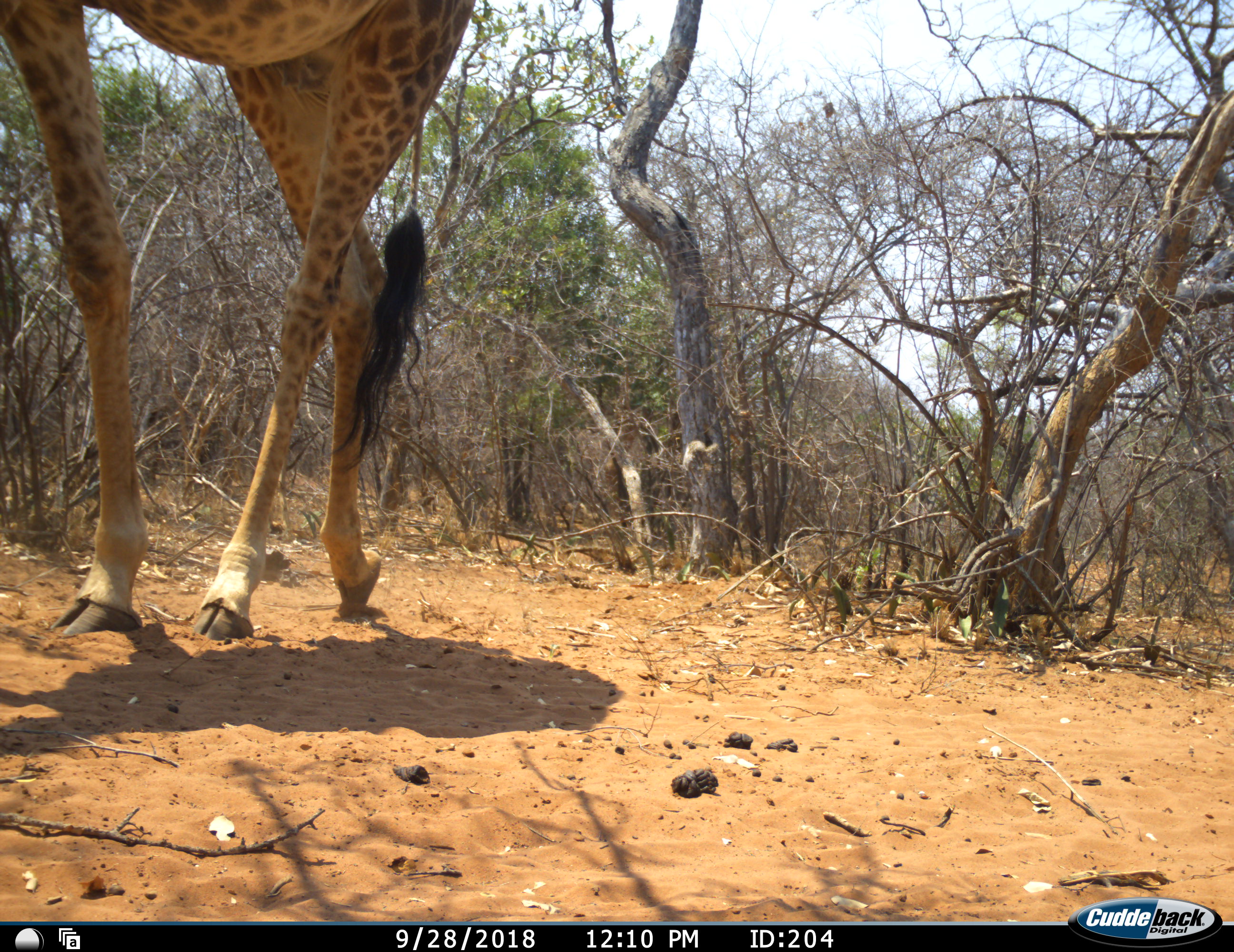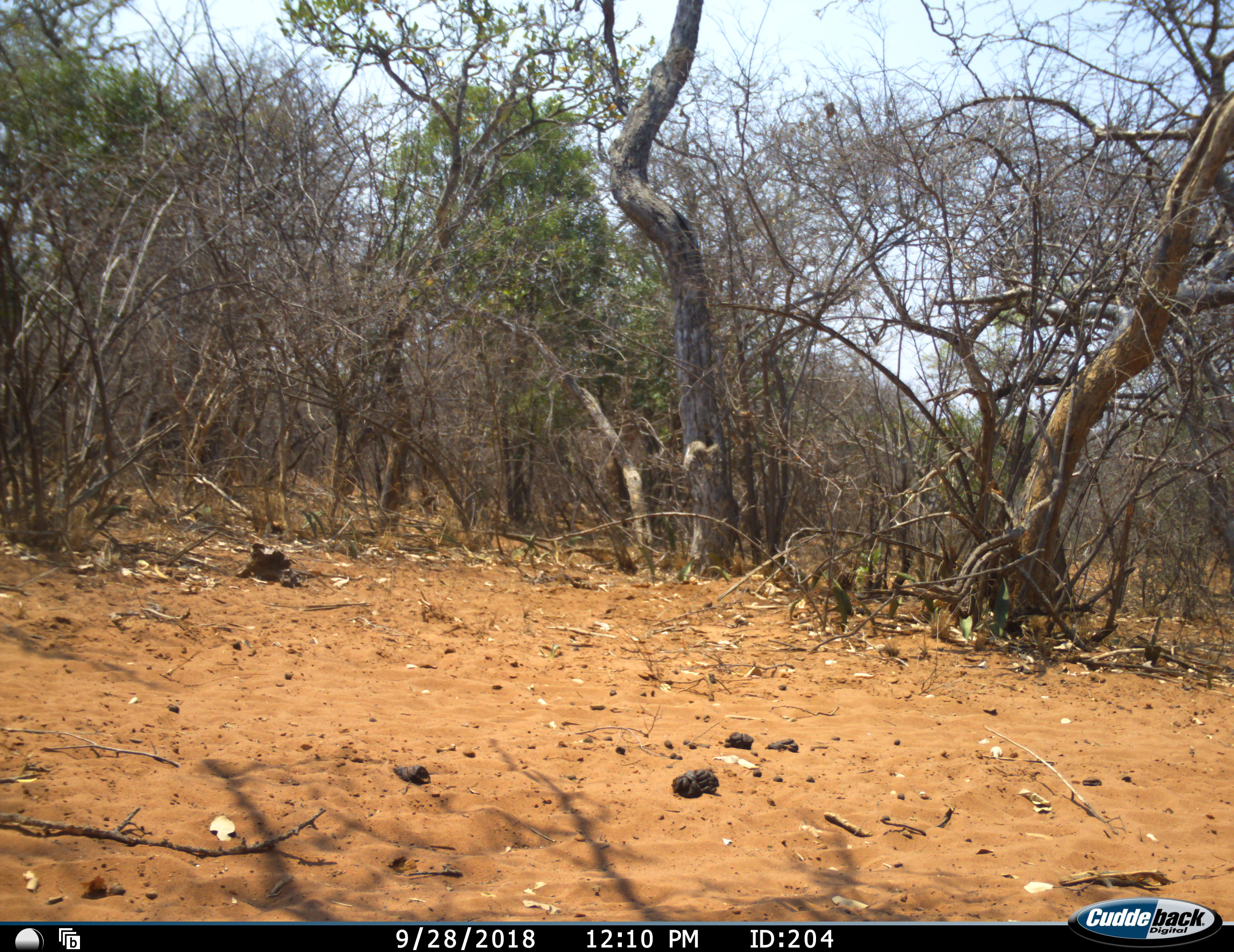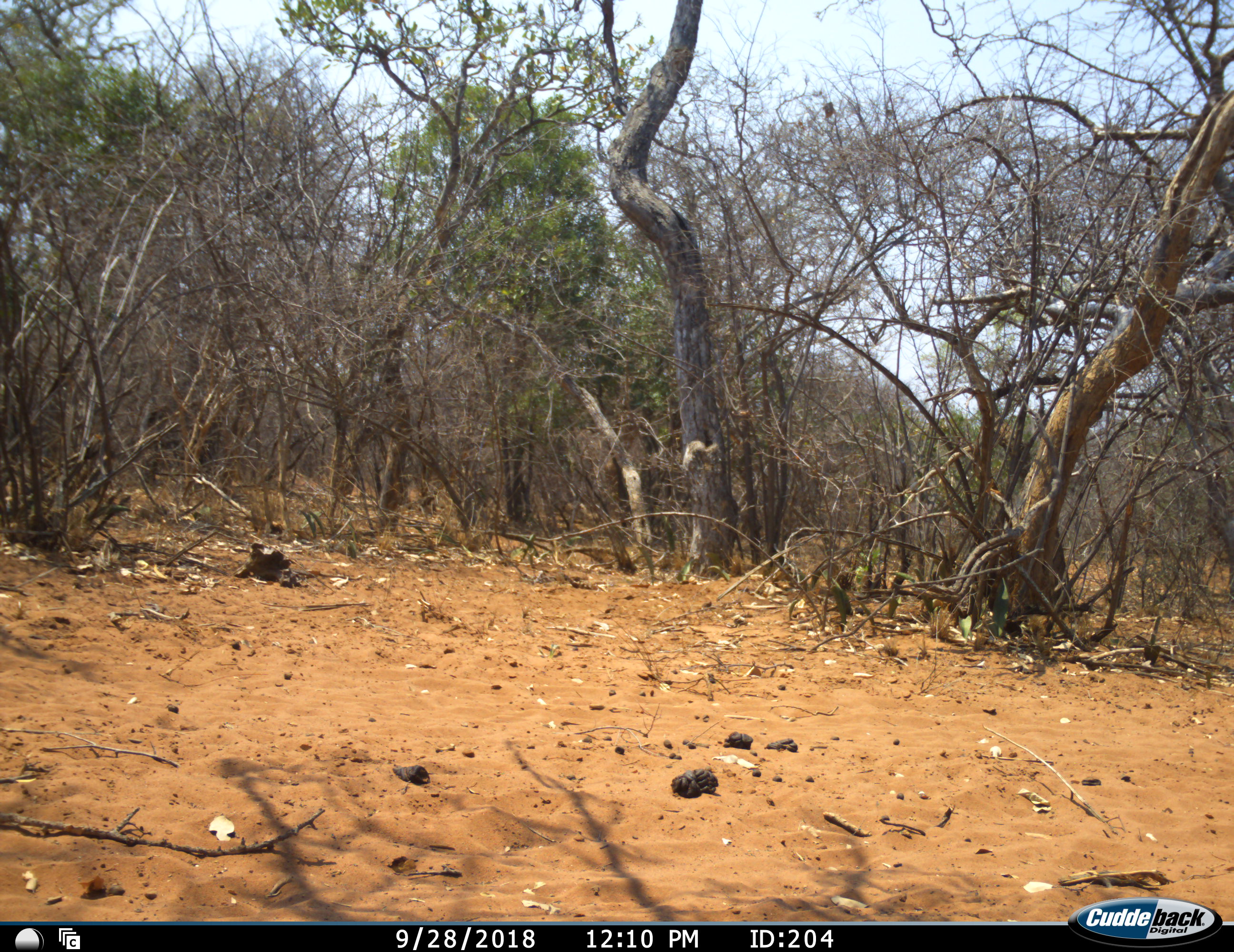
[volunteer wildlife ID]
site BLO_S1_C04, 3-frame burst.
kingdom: Animalia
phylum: Chordata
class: Mammalia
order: Artiodactyla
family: Giraffidae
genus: Giraffa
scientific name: Giraffa camelopardalis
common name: giraffe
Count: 1.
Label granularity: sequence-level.